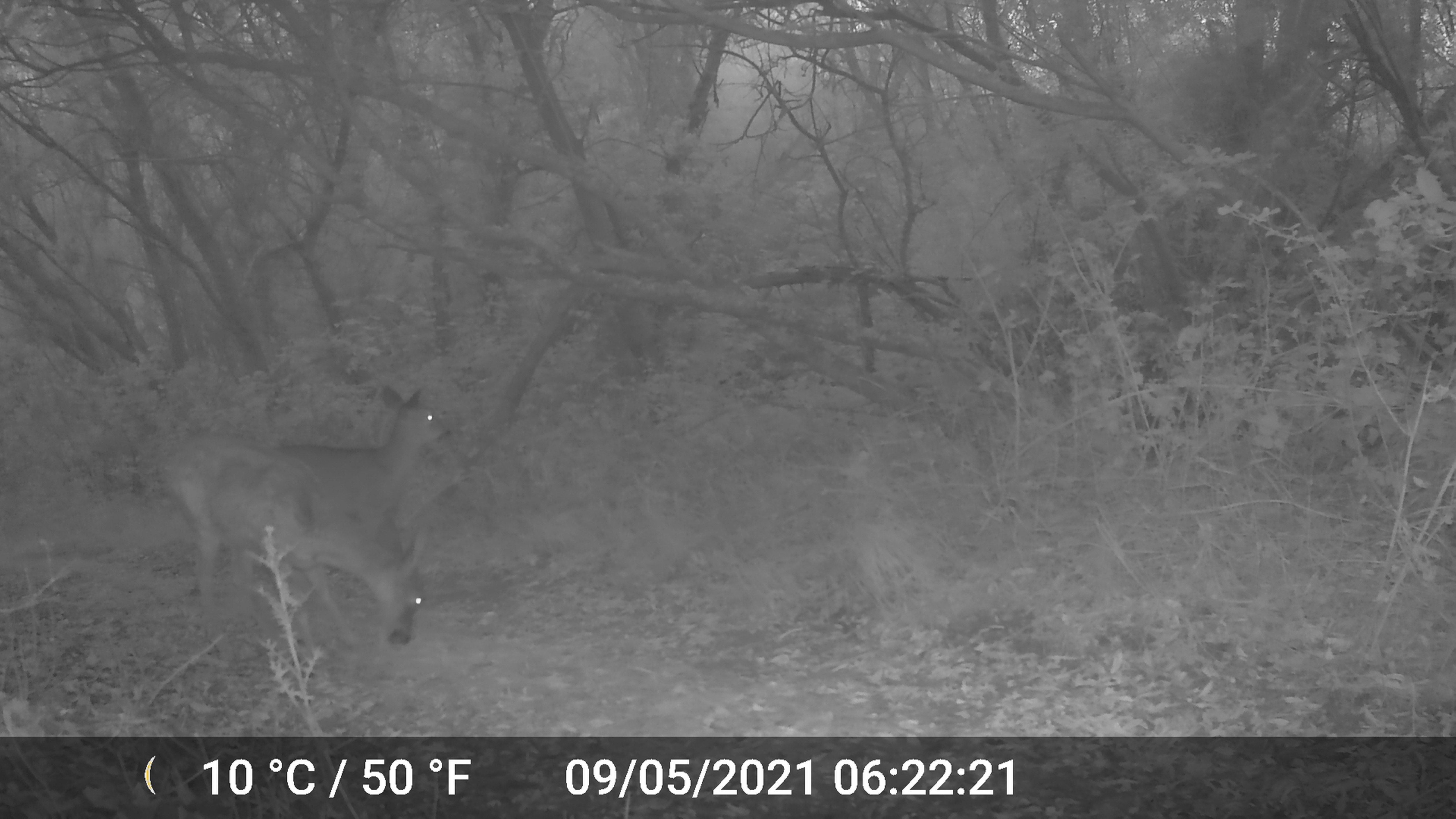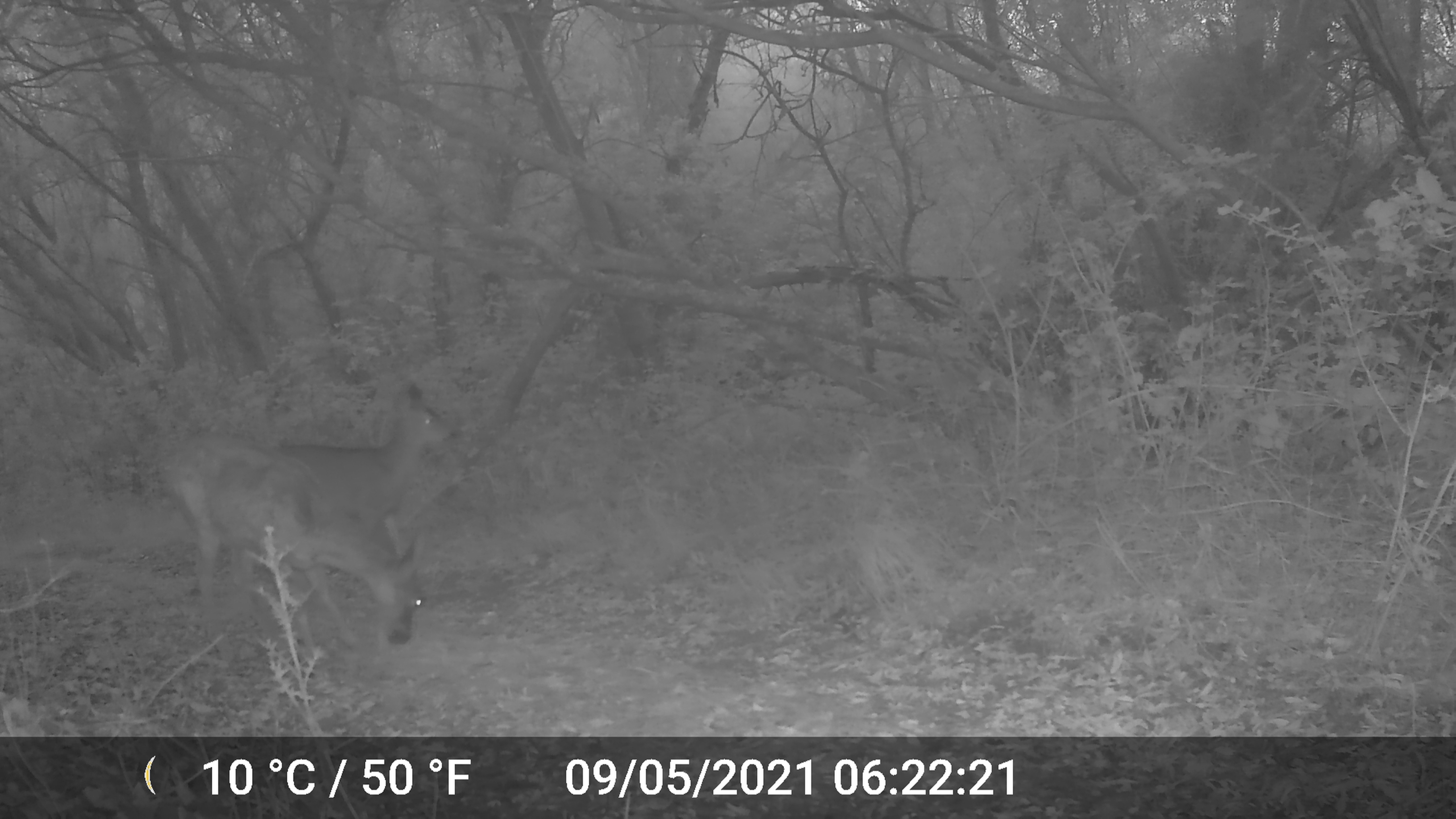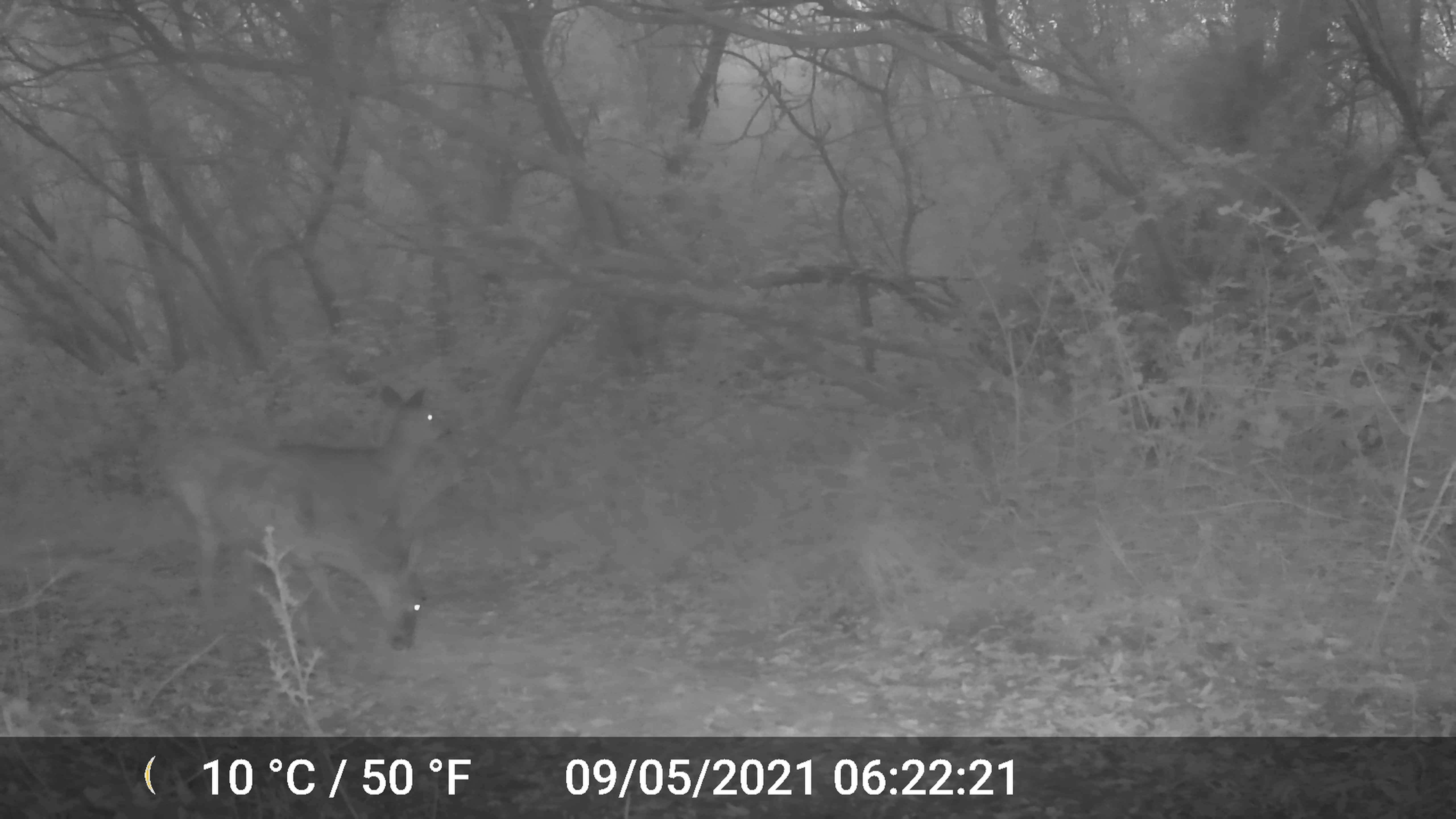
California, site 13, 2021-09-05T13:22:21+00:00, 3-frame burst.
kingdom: Animalia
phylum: Chordata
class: Mammalia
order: Artiodactyla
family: Cervidae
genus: Odocoileus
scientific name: Odocoileus hemionus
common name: mule deer